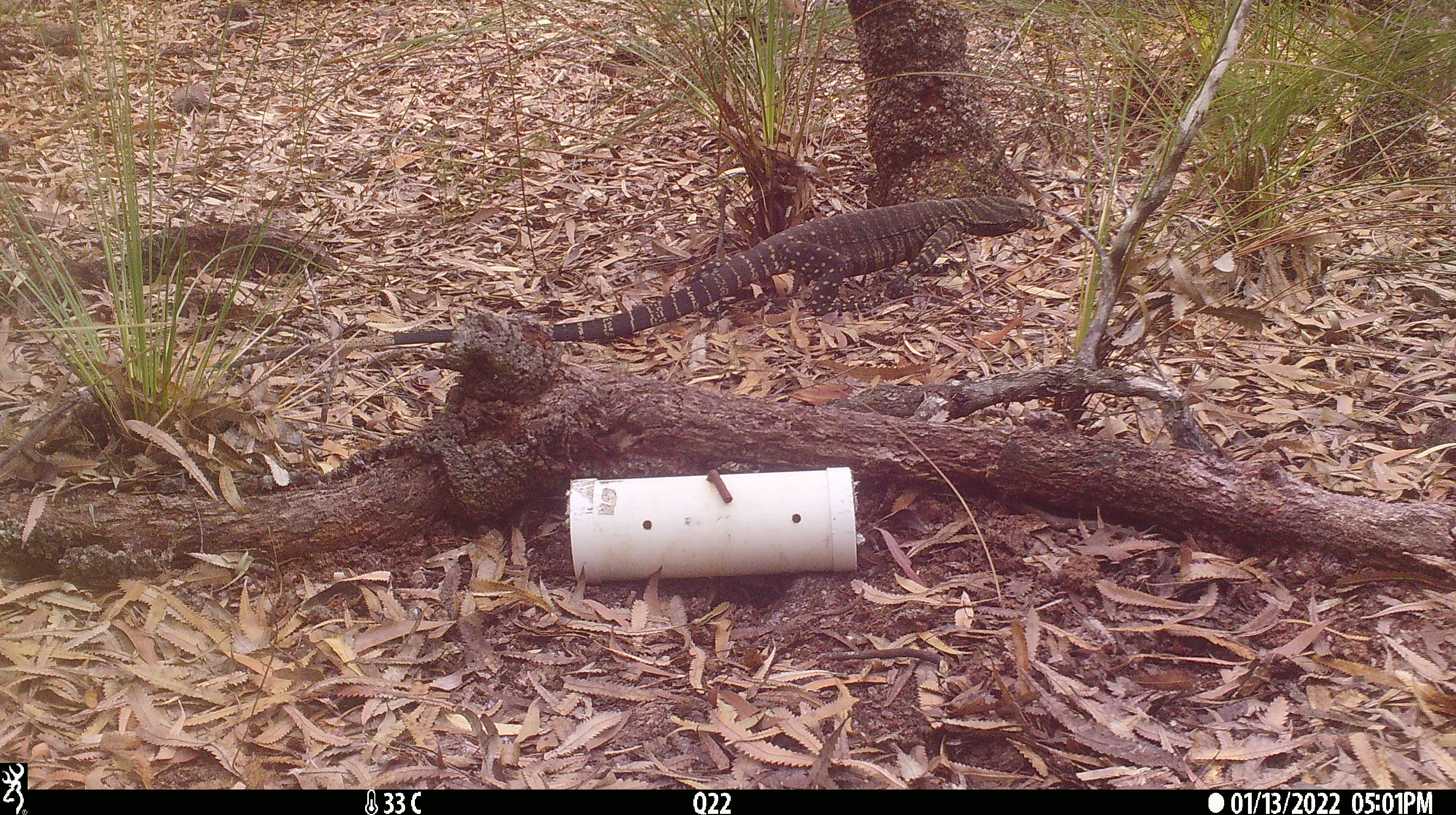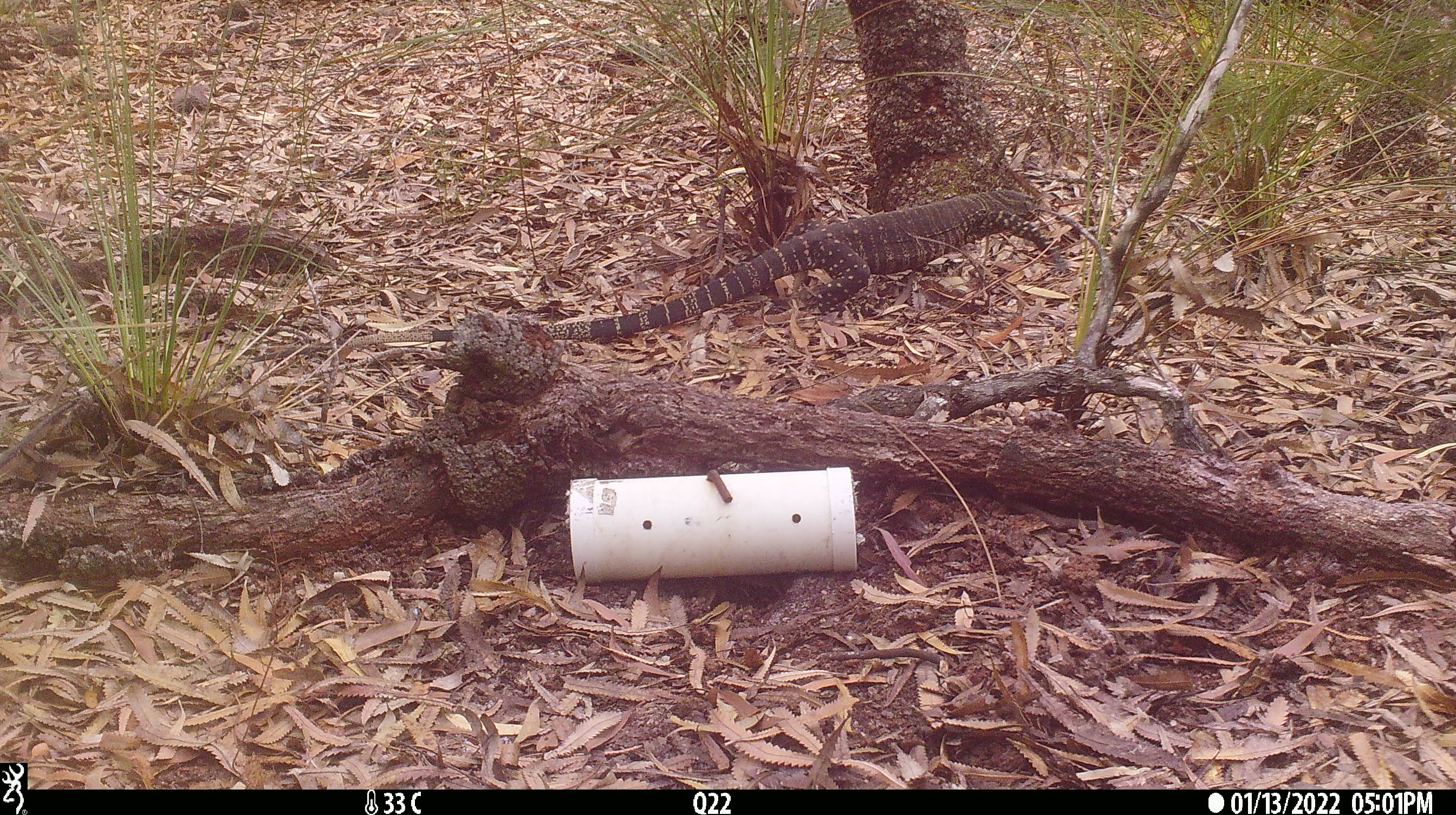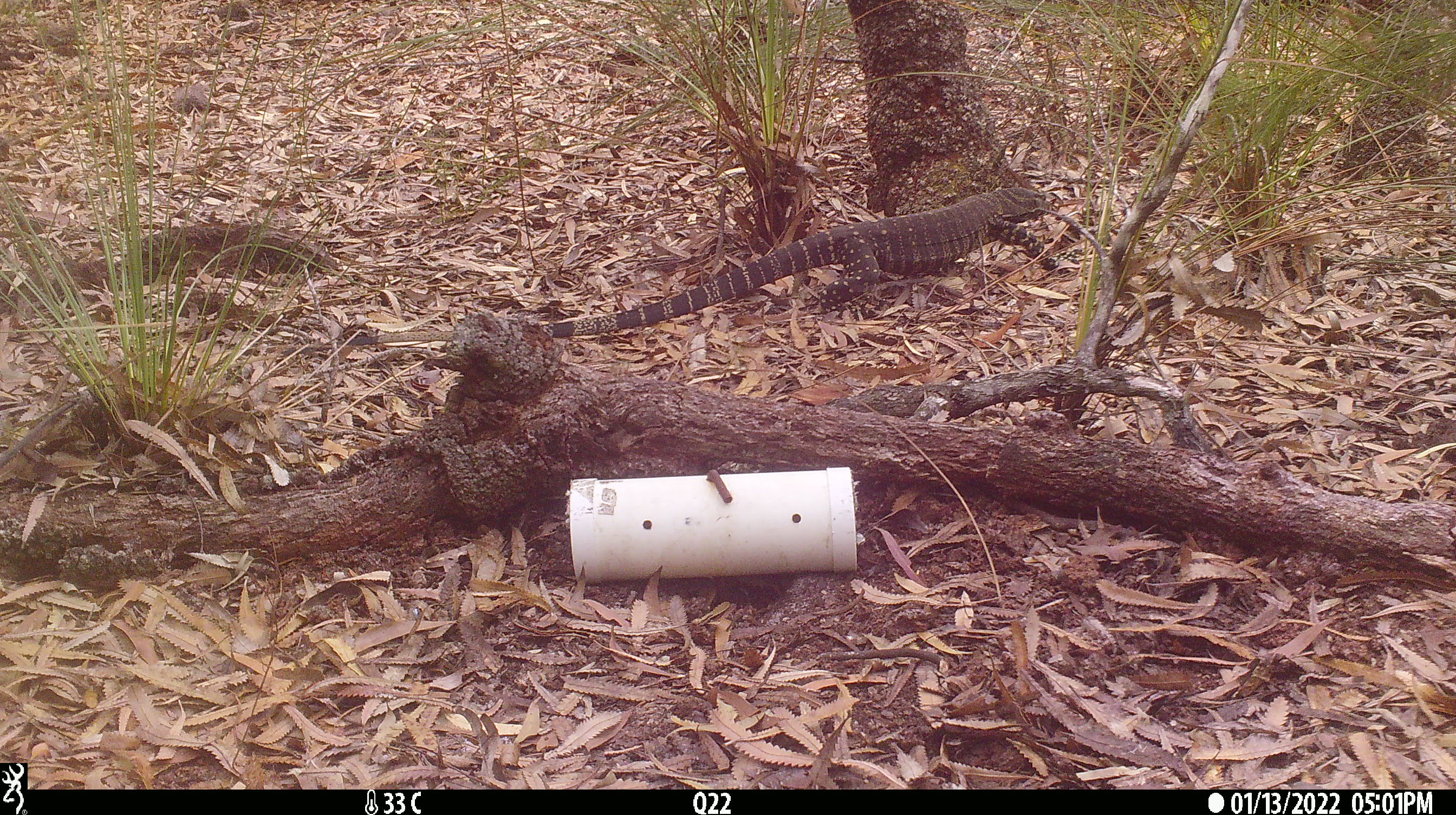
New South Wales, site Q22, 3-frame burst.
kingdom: Animalia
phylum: Chordata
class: Reptilia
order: Squamata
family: Varanidae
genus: Varanus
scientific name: Varanus varius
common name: lace monitor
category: goanna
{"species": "goanna (lace monitor) (Varanus varius)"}